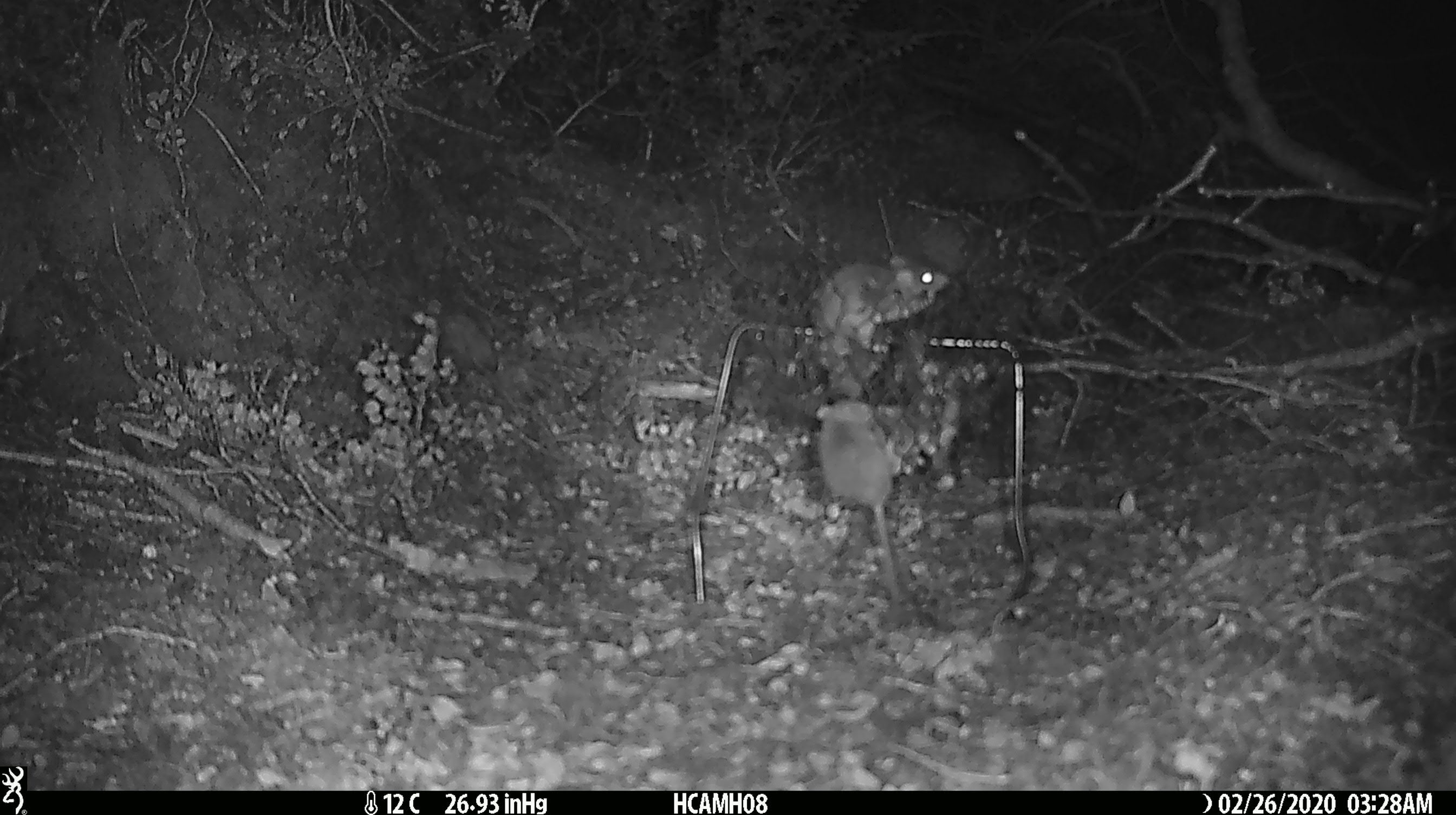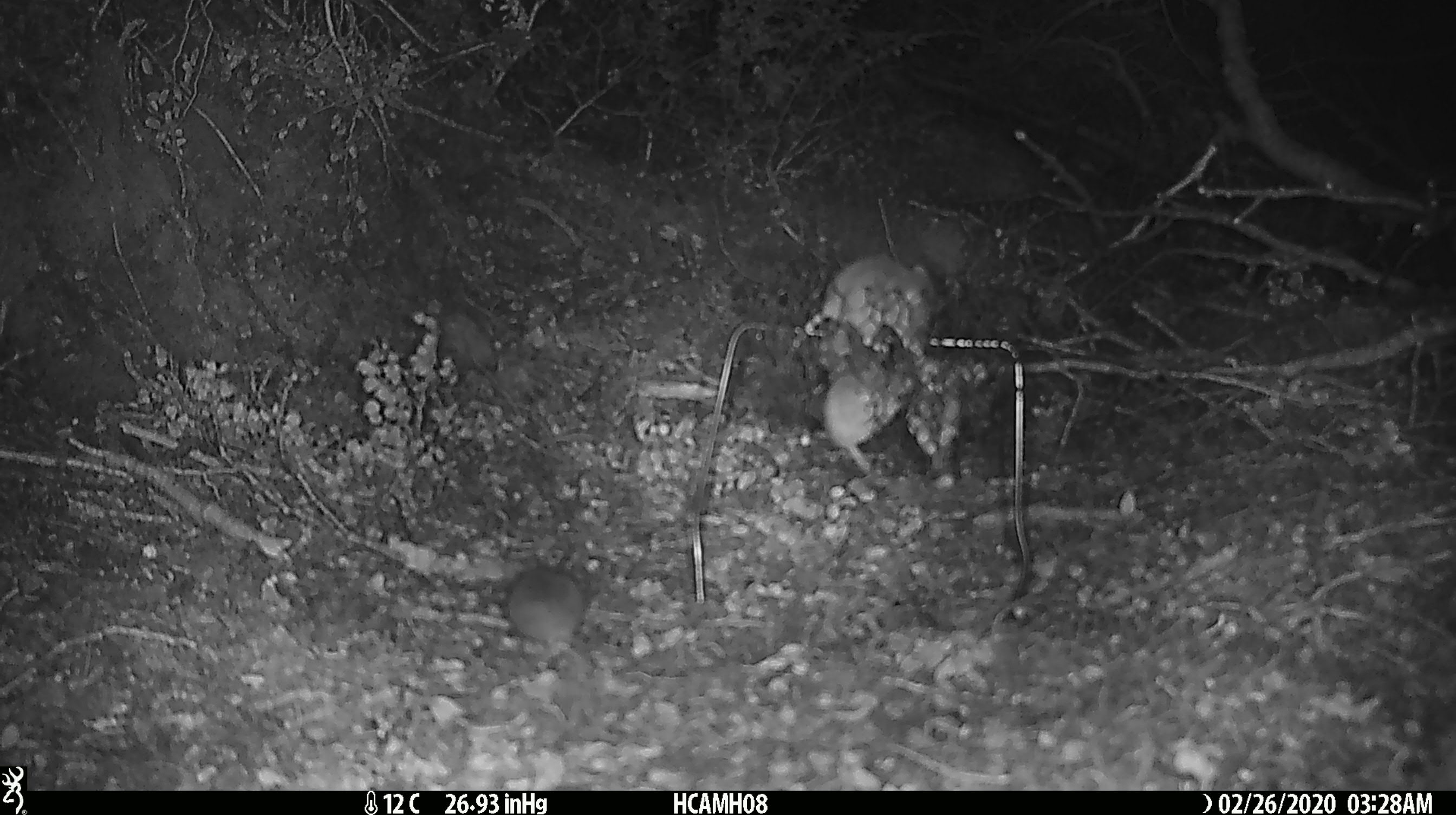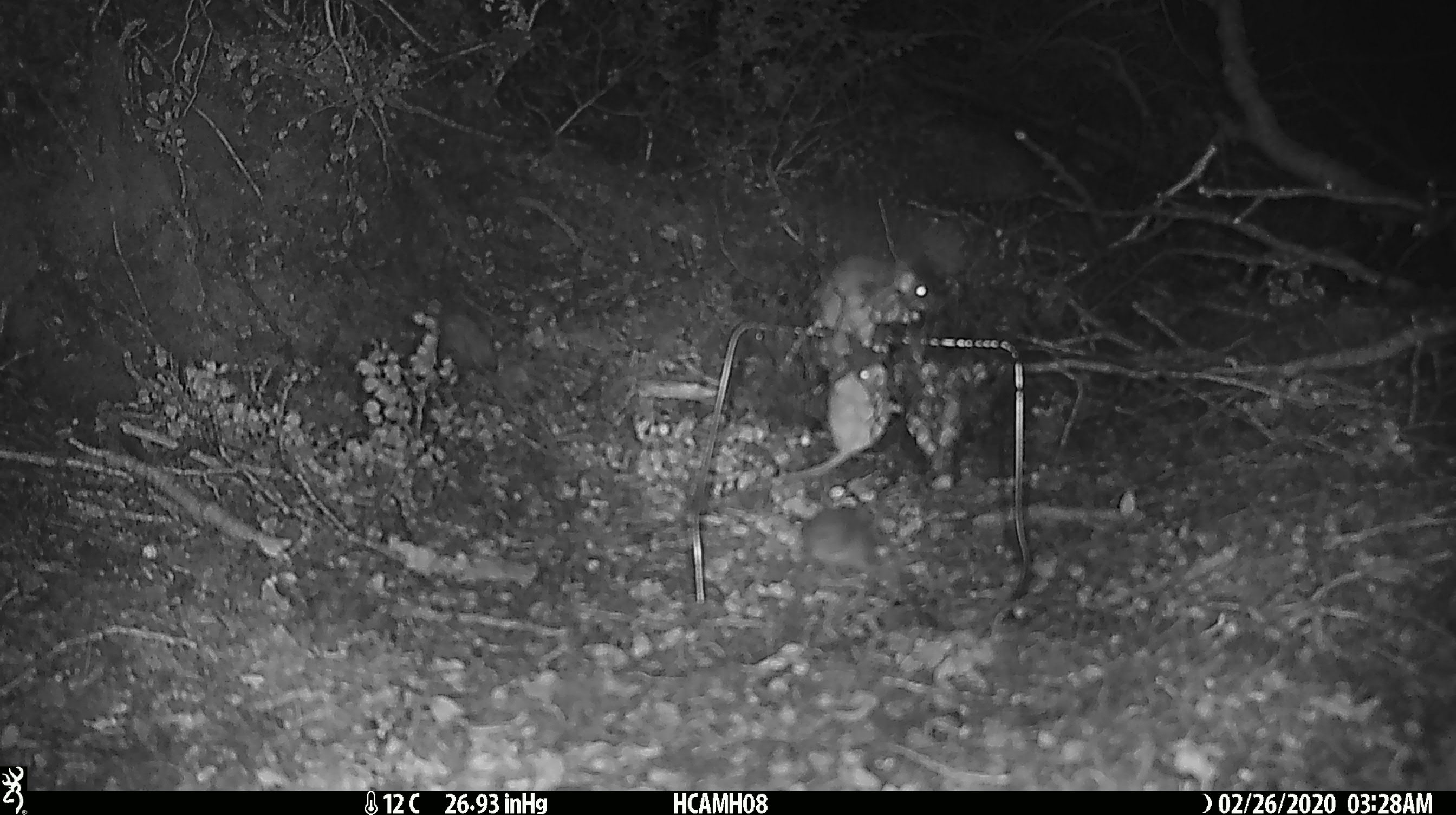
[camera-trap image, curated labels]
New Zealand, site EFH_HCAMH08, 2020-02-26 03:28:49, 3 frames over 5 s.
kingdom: Animalia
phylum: Chordata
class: Mammalia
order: Rodentia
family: Muridae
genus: Mus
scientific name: Mus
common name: mouse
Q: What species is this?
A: Mouse (Mus).